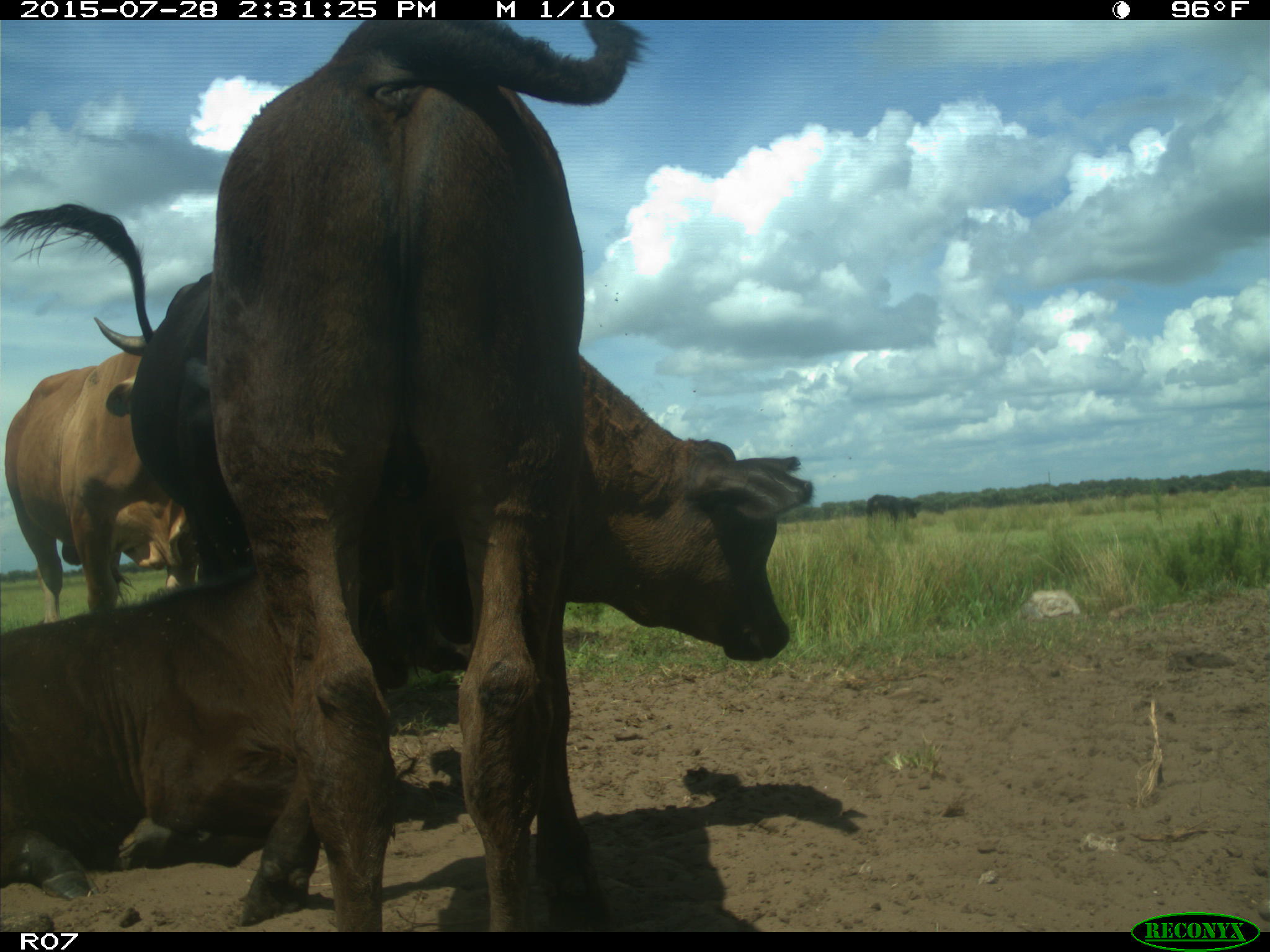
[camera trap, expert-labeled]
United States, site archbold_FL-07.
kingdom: Animalia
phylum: Chordata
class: Mammalia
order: Artiodactyla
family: Bovidae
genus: Bos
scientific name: Bos taurus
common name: domestic cow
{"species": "Bos taurus (domestic cow)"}